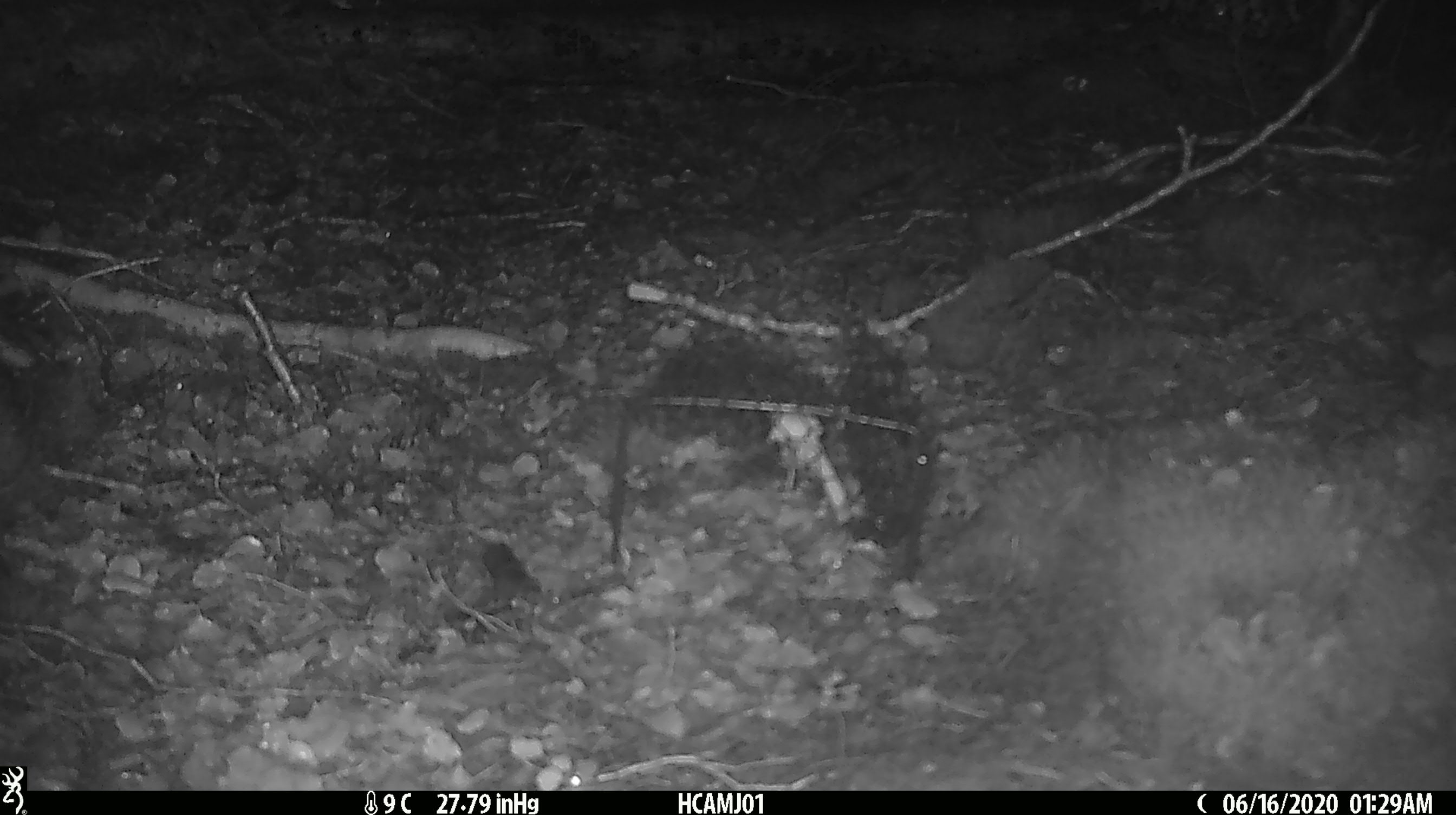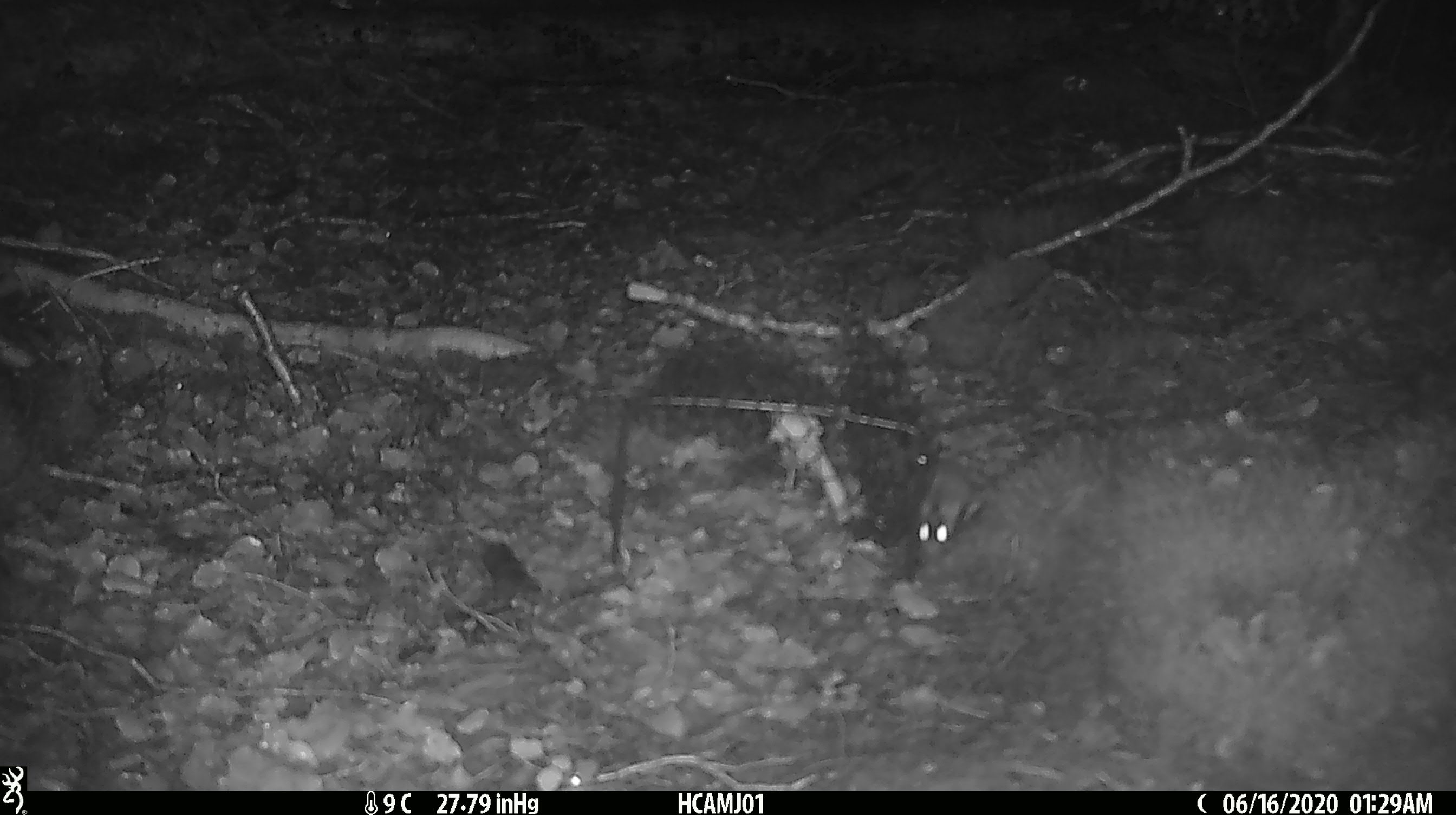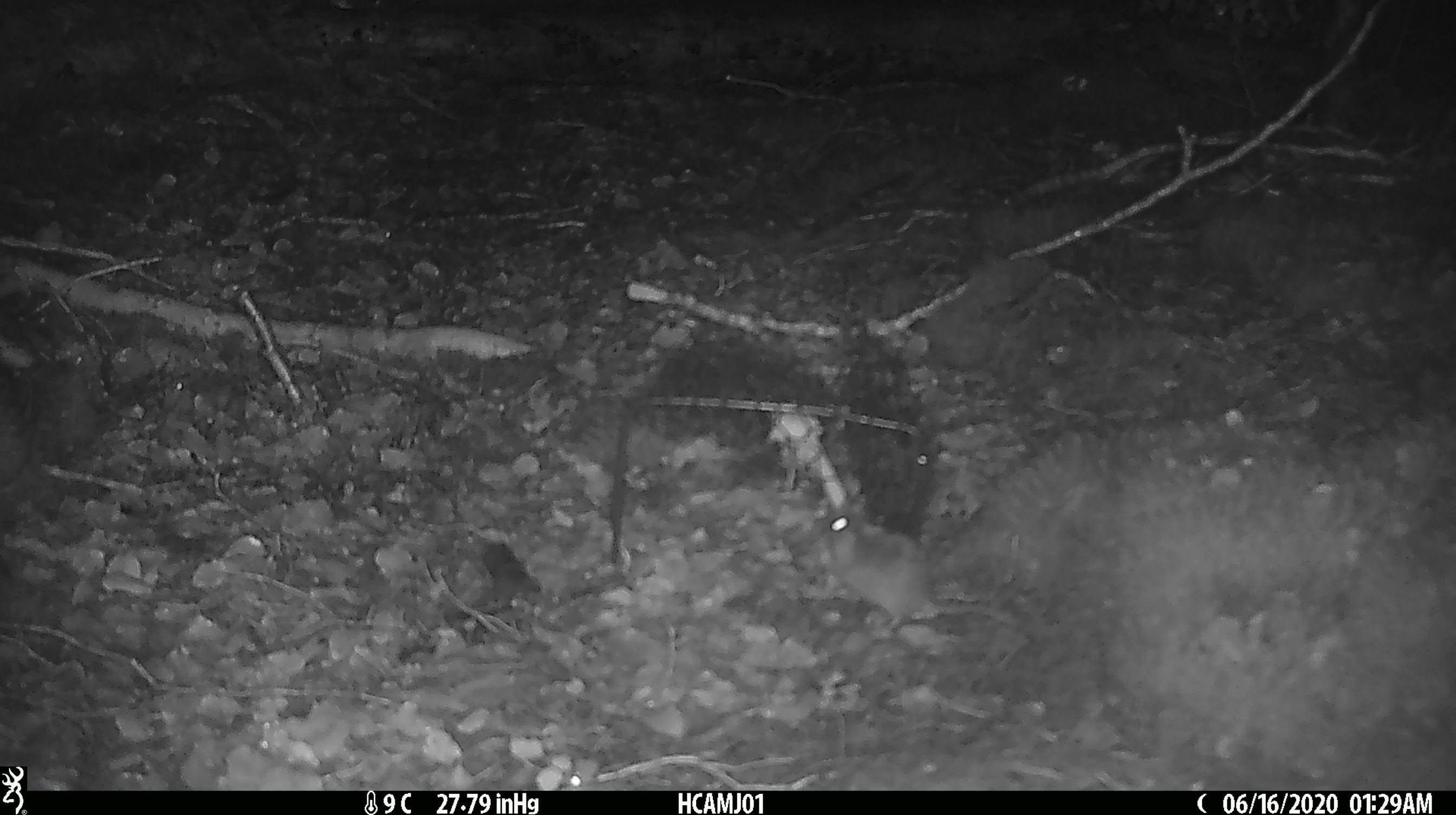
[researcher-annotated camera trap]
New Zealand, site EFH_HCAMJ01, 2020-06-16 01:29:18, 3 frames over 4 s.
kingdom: Animalia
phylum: Chordata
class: Mammalia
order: Rodentia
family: Muridae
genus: Mus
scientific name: Mus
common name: mouse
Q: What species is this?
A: Mouse (Mus).